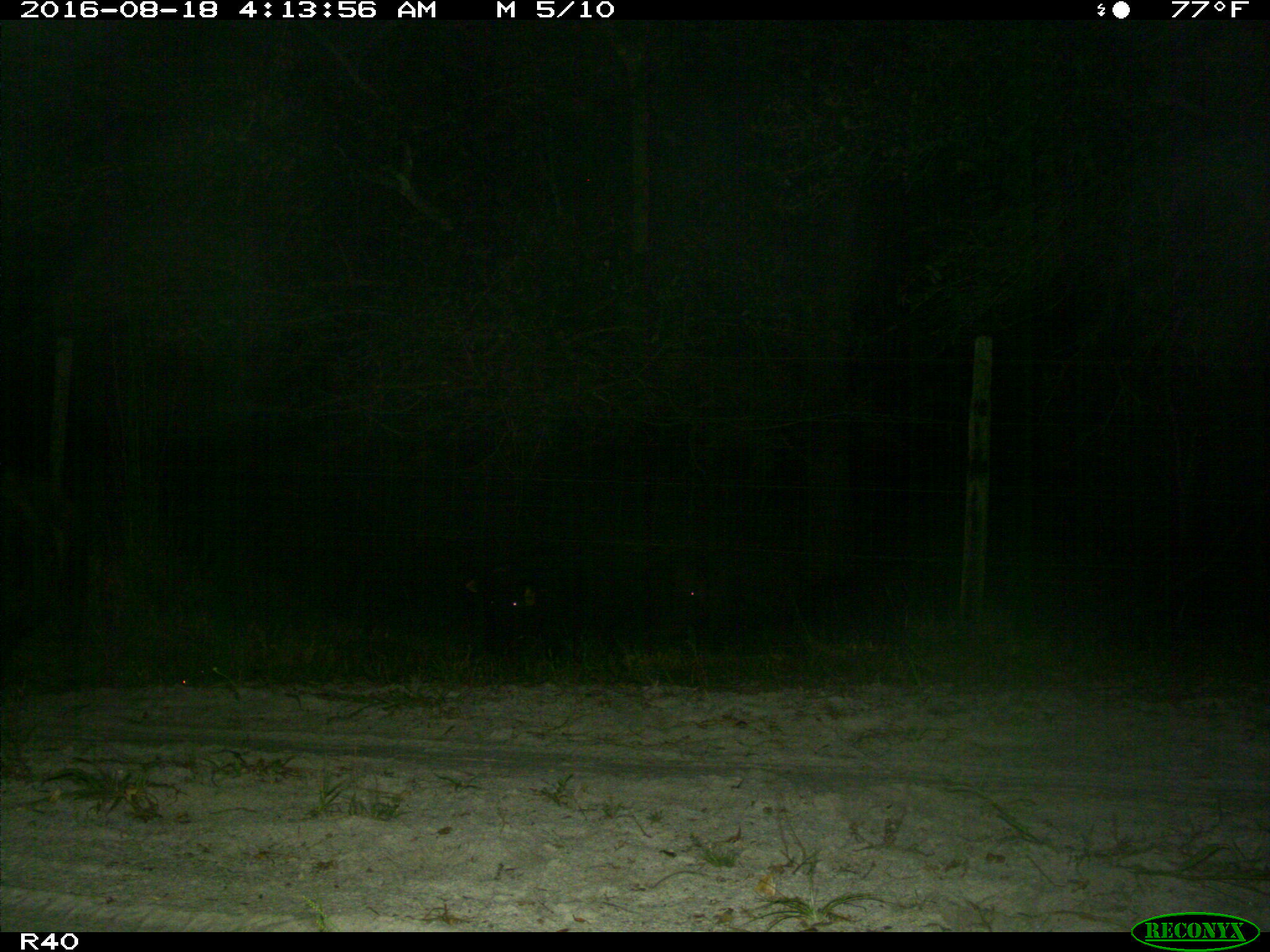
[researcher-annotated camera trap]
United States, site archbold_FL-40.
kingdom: Animalia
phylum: Chordata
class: Mammalia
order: Artiodactyla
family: Suidae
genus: Sus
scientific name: Sus scrofa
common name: wild boar